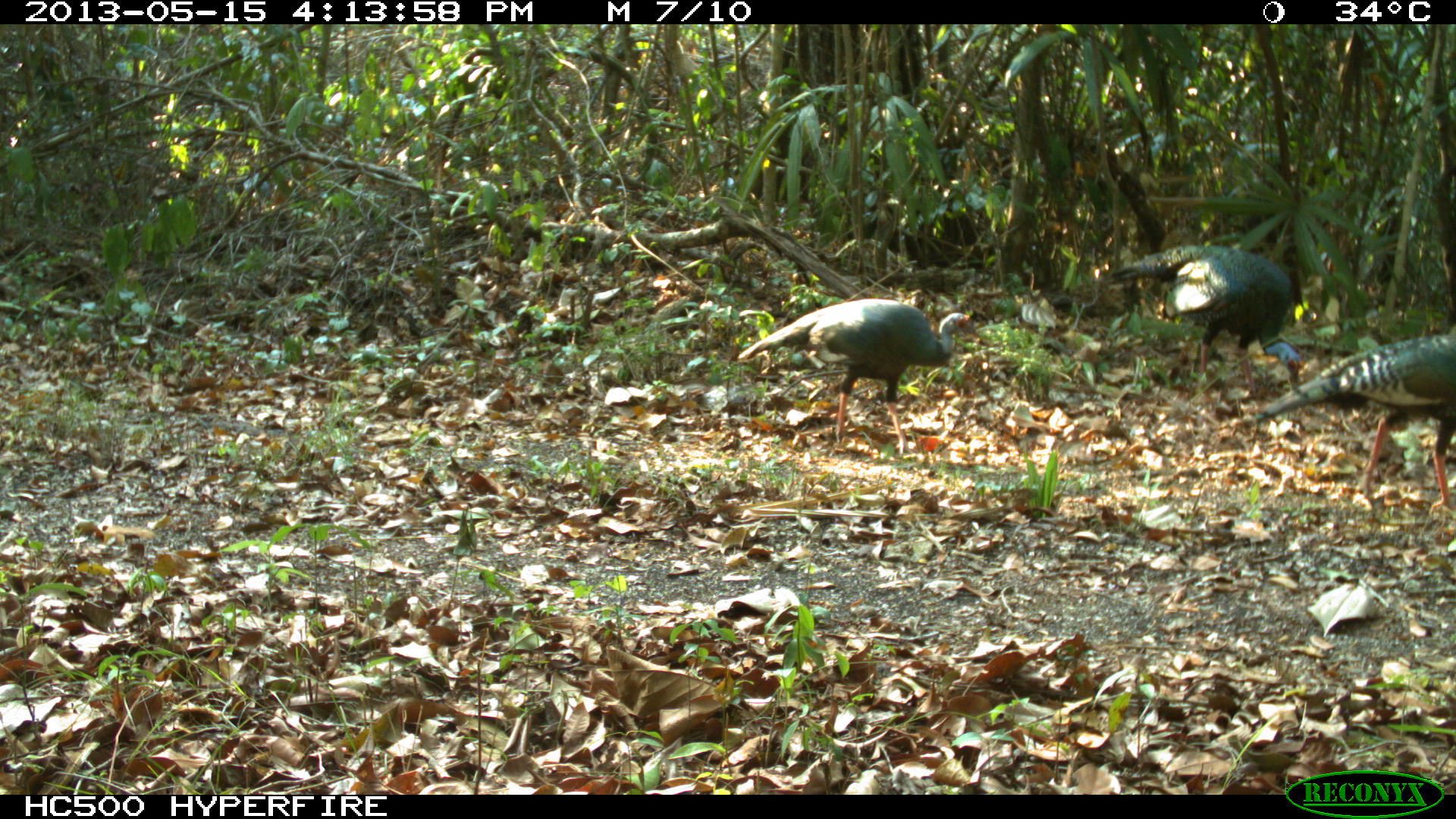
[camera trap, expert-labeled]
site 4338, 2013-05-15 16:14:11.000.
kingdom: Animalia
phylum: Chordata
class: Aves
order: Galliformes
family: Phasianidae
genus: Meleagris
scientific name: Meleagris ocellata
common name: ocellated turkey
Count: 4.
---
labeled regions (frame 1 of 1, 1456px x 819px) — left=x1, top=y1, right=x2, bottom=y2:
meleagris ocellata: left=1250, top=318, right=1456, bottom=514; left=737, top=297, right=983, bottom=454; left=1106, top=243, right=1303, bottom=400